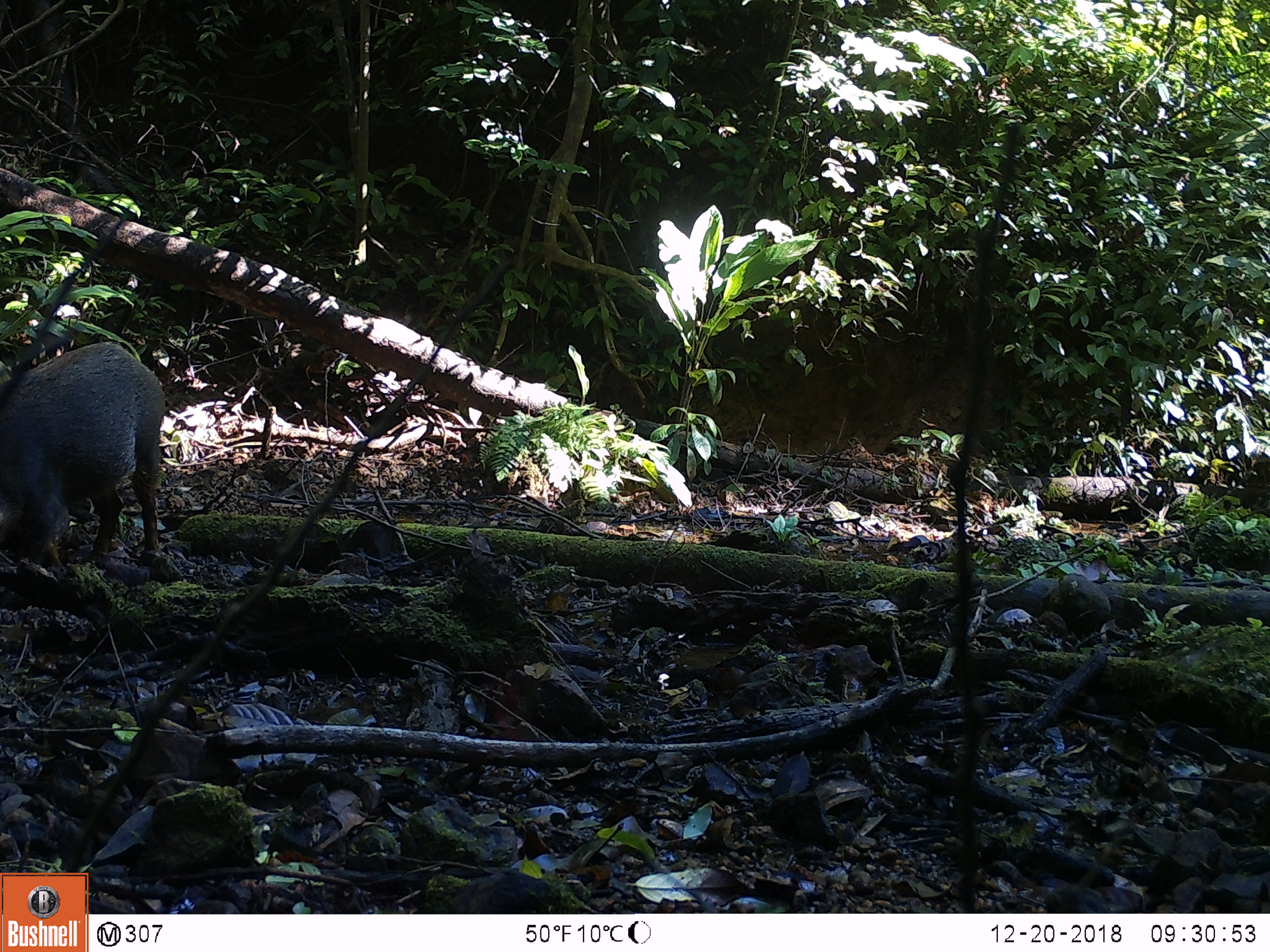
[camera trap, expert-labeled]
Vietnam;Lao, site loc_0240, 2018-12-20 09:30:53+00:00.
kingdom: Animalia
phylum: Chordata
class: Mammalia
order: Artiodactyla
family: Suidae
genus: Sus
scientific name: Sus scrofa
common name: eurasian wild pig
Eurasian wild pig (Sus scrofa). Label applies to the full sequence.